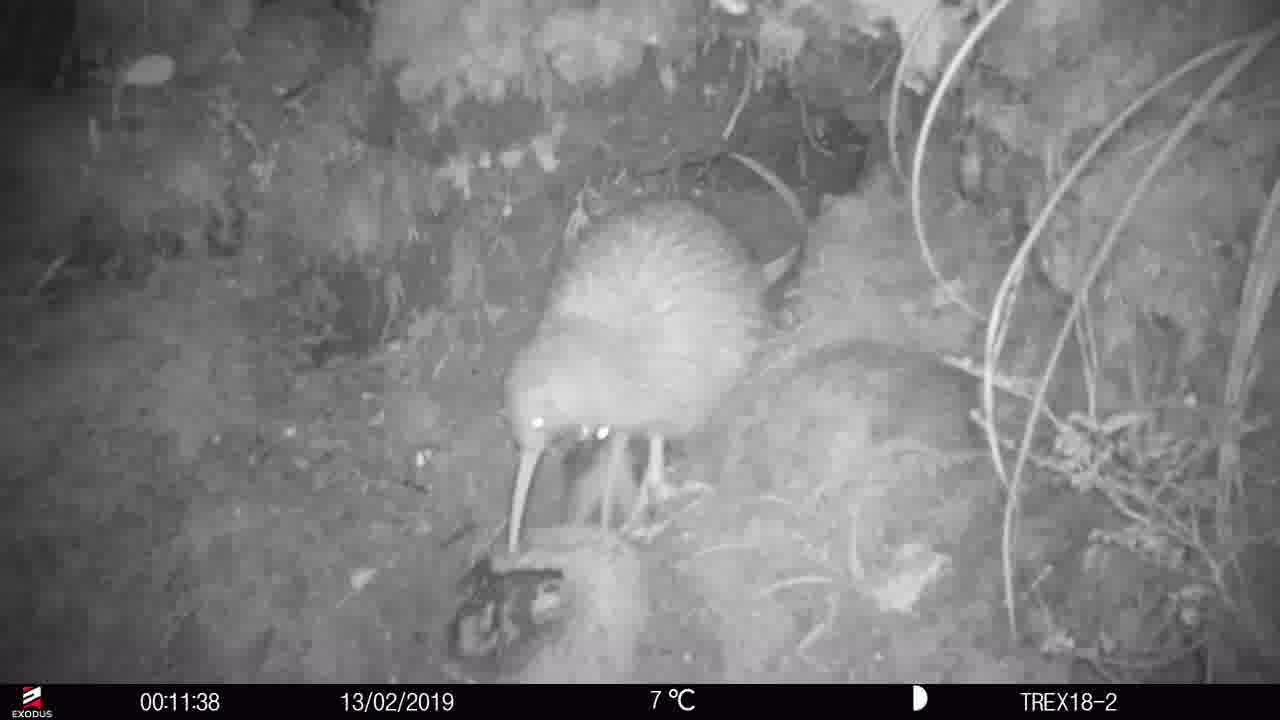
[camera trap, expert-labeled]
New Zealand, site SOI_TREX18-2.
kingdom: Animalia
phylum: Chordata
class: Aves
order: Apterygiformes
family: Apterygidae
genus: Apteryx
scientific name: Apteryx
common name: kiwi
Kiwi (Apteryx).